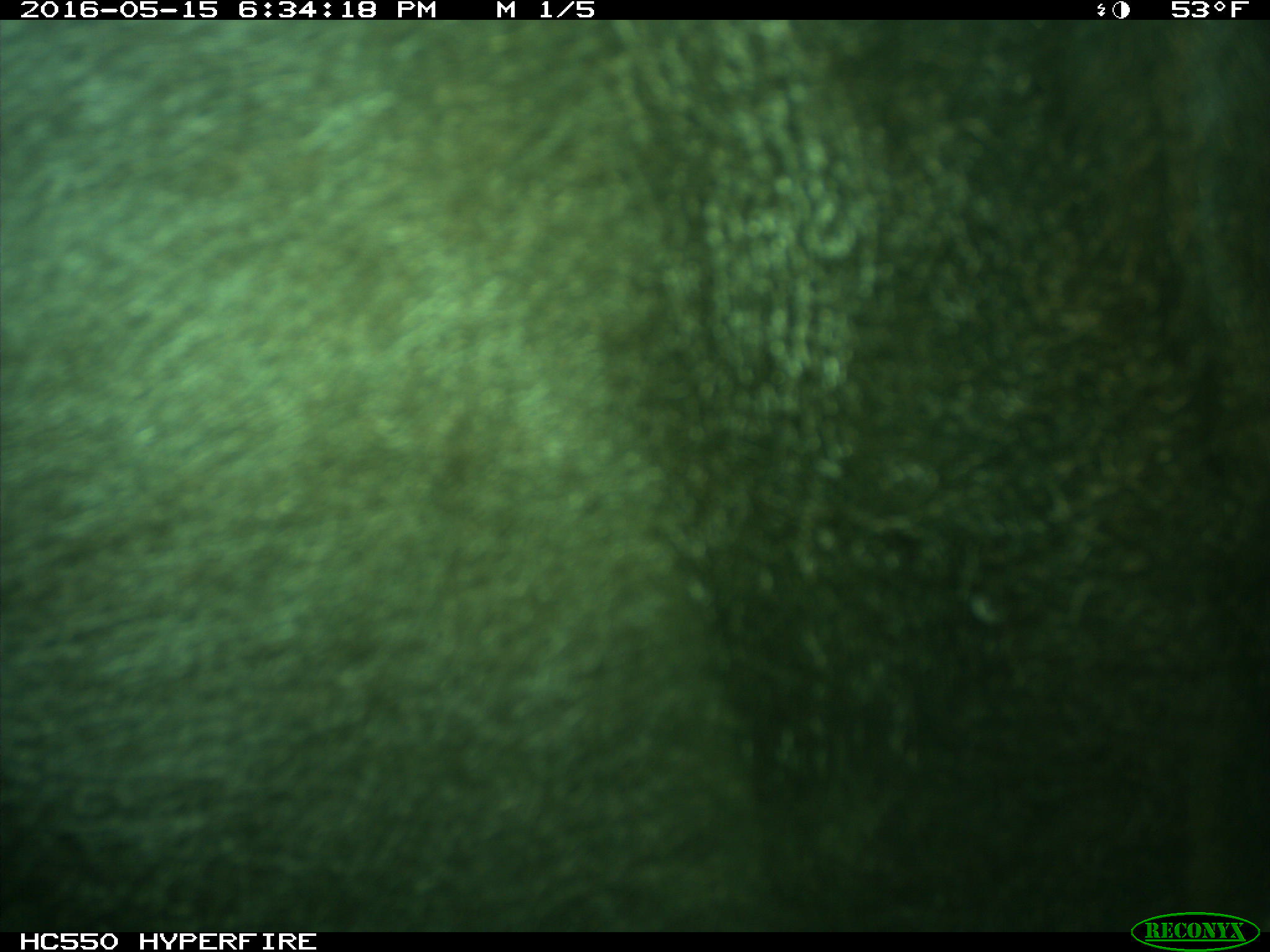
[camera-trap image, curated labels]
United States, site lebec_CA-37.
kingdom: Animalia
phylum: Chordata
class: Mammalia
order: Artiodactyla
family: Bovidae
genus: Bos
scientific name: Bos taurus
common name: domestic cow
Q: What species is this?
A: Bos taurus (domestic cow).